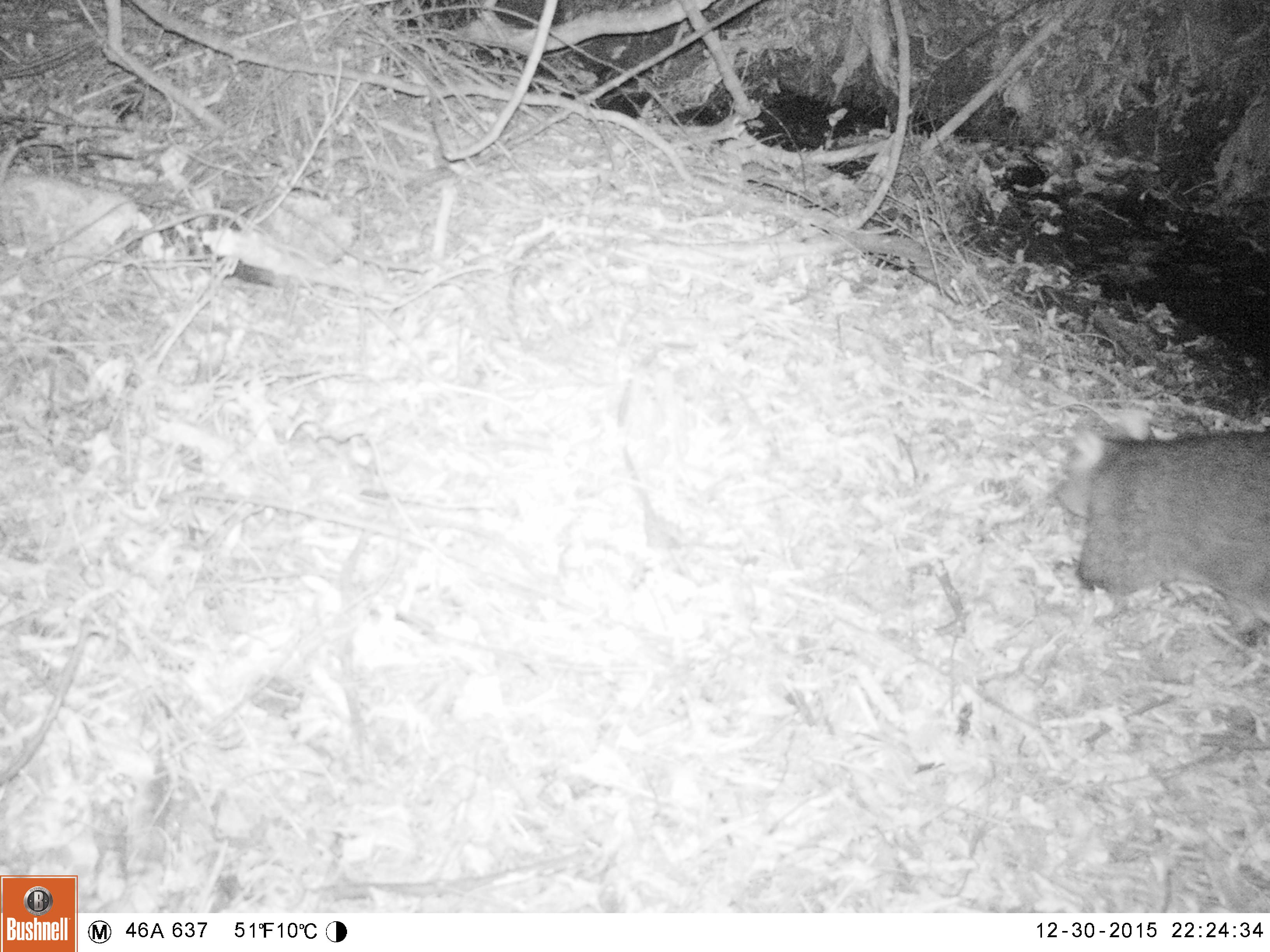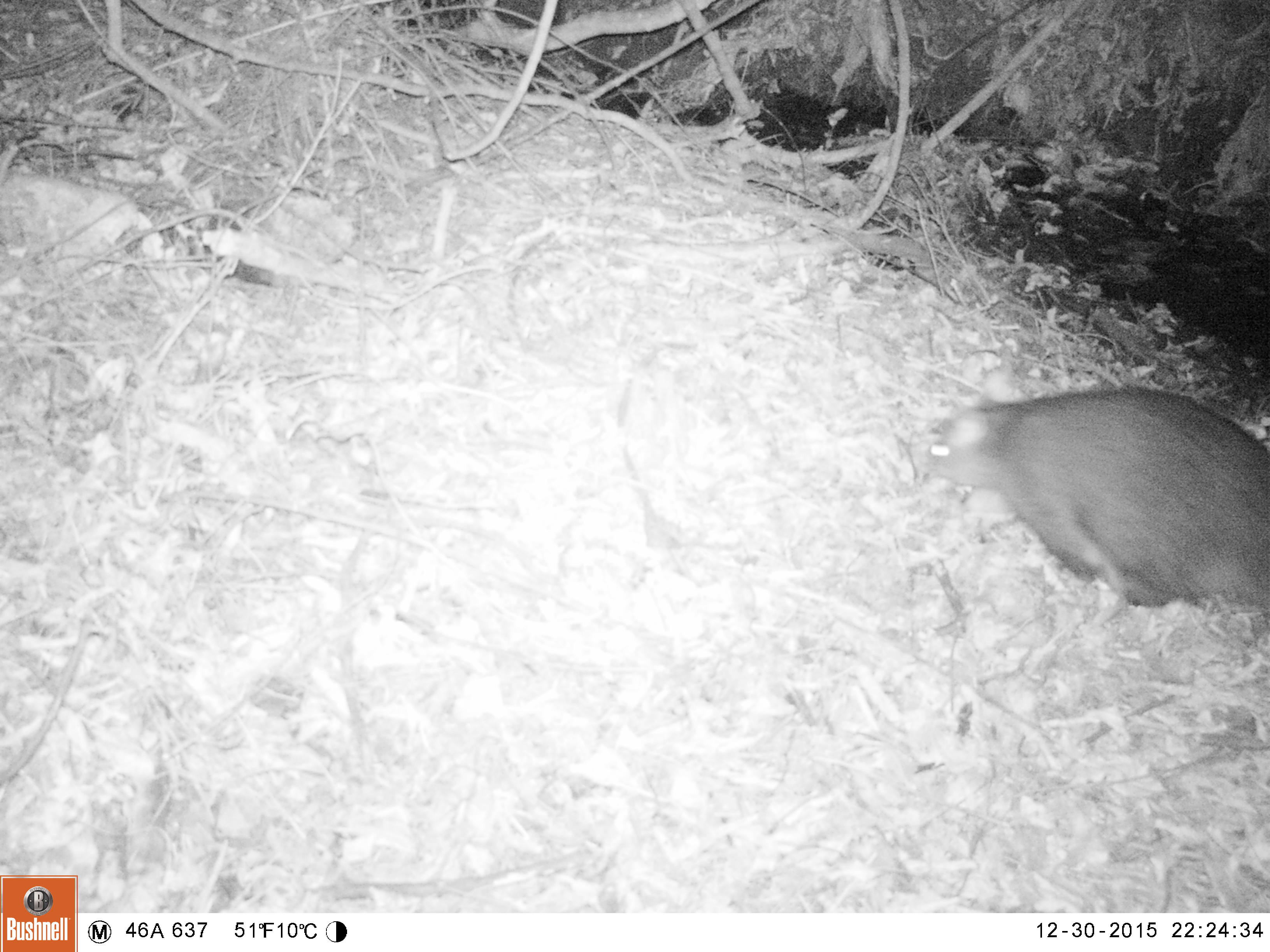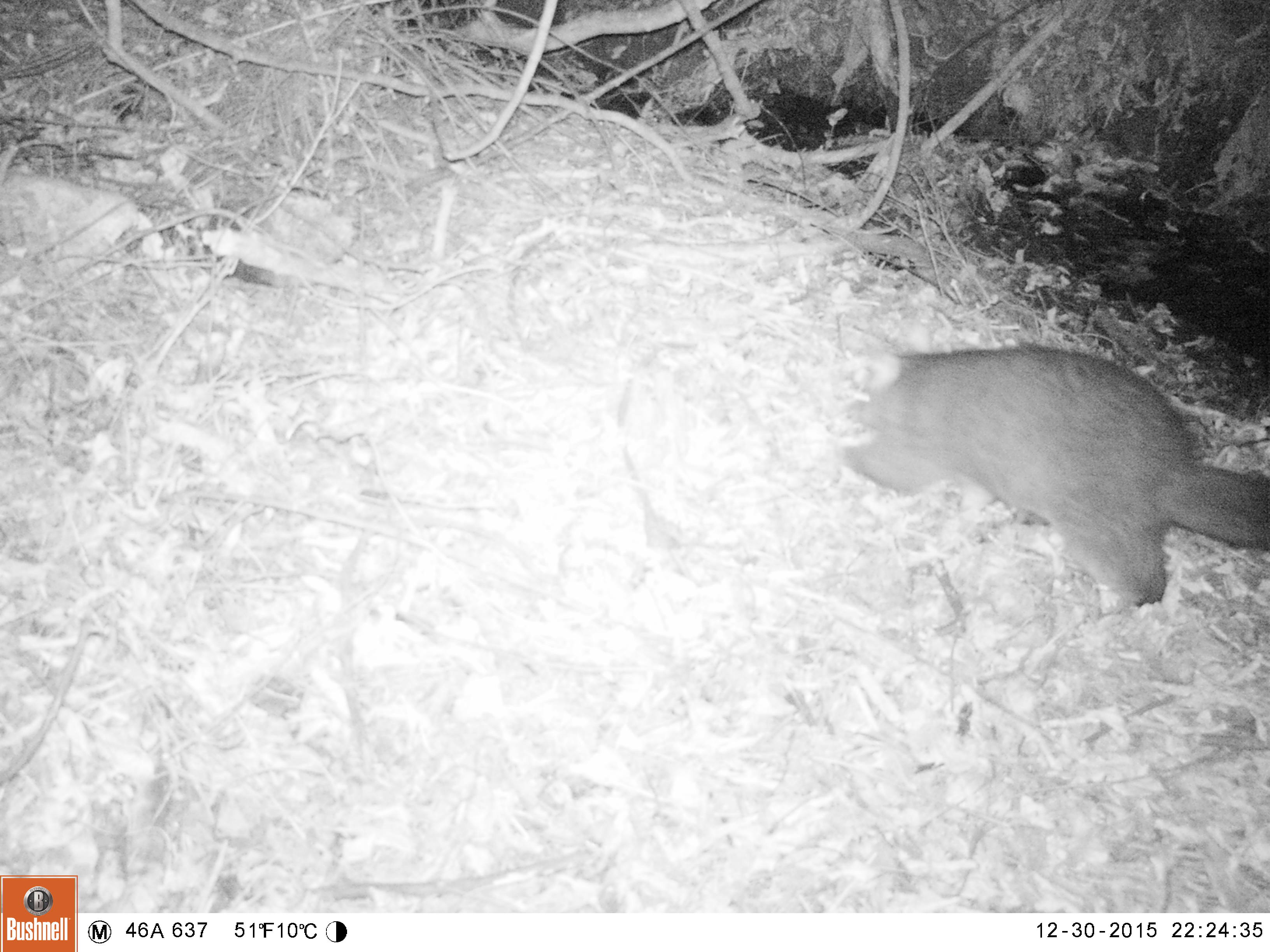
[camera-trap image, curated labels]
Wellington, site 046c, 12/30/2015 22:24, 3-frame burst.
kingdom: Animalia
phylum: Chordata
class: Mammalia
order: Didelphimorphia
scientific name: Didelphimorphia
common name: possum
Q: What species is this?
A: Possum (Didelphimorphia).